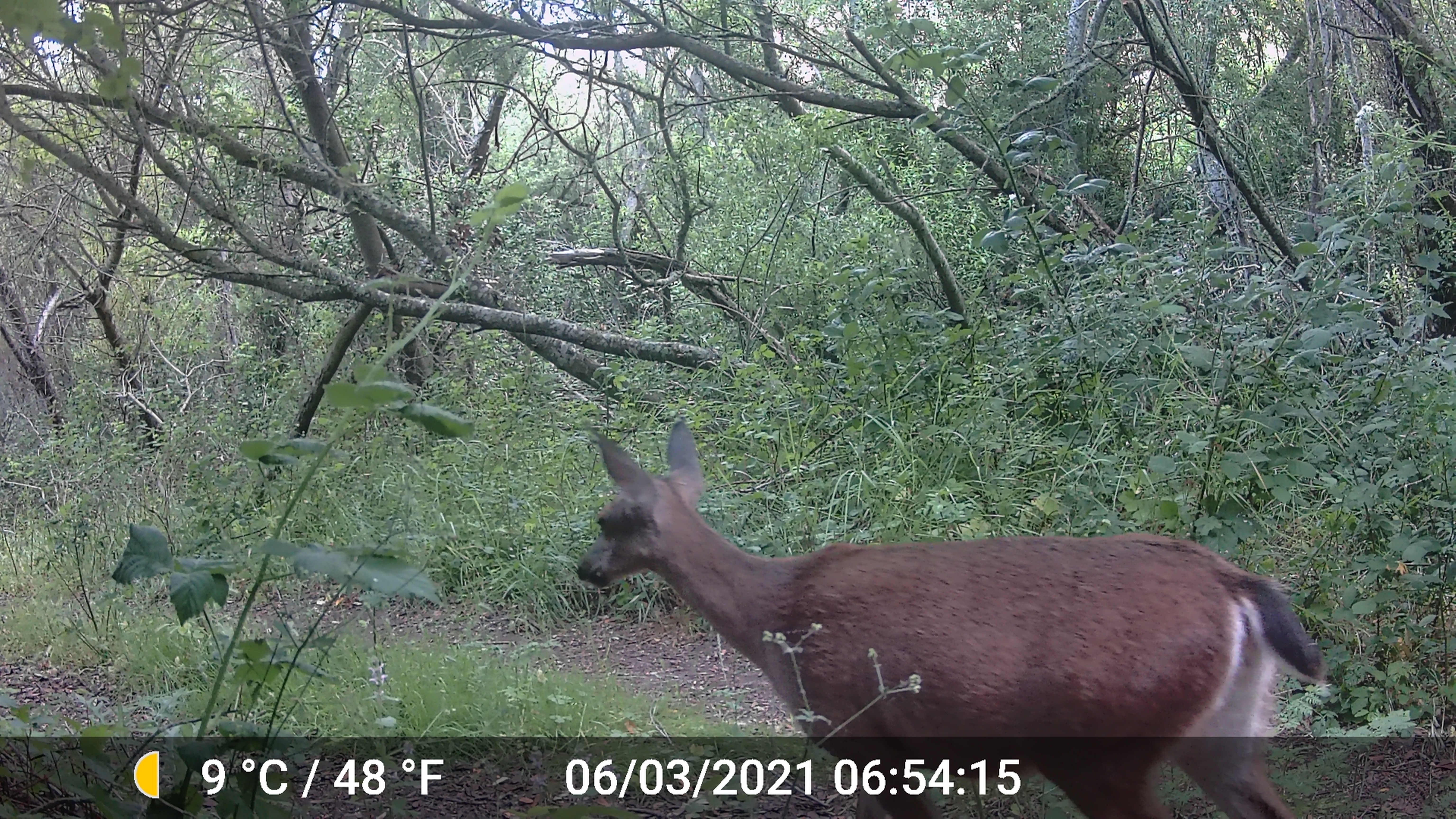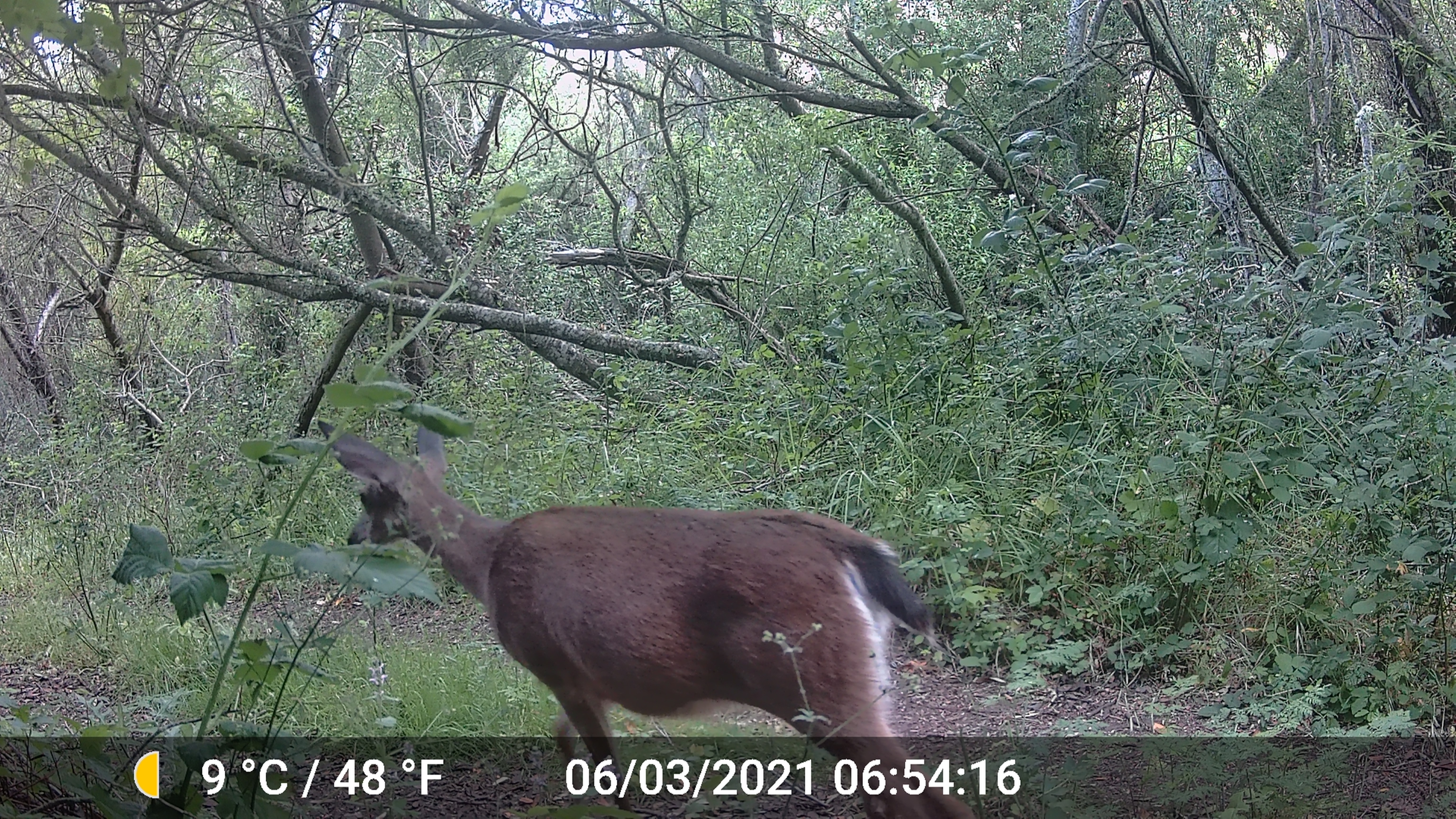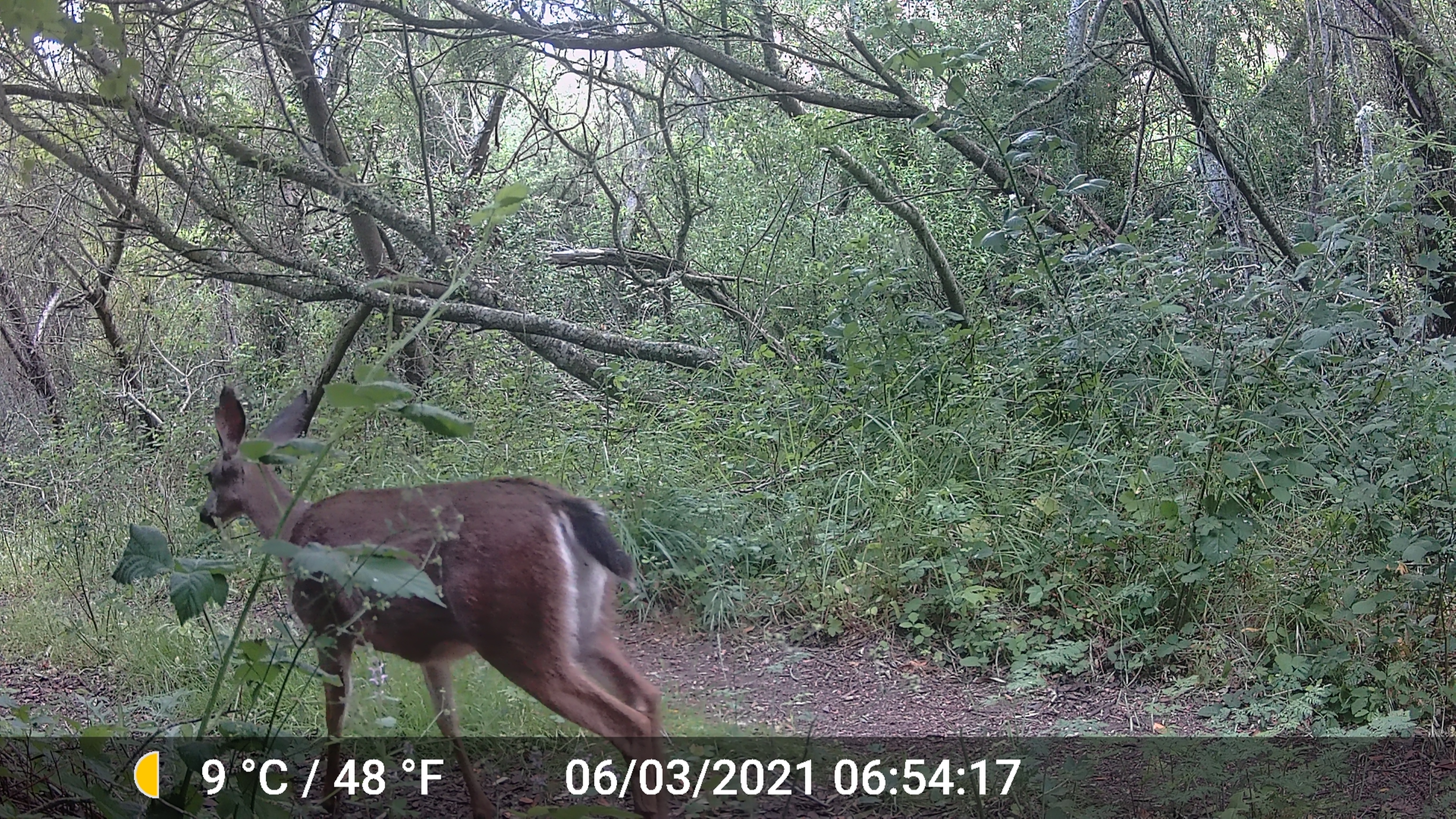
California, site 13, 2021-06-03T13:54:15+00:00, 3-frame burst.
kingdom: Animalia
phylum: Chordata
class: Mammalia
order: Artiodactyla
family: Cervidae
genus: Odocoileus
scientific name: Odocoileus hemionus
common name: mule deer